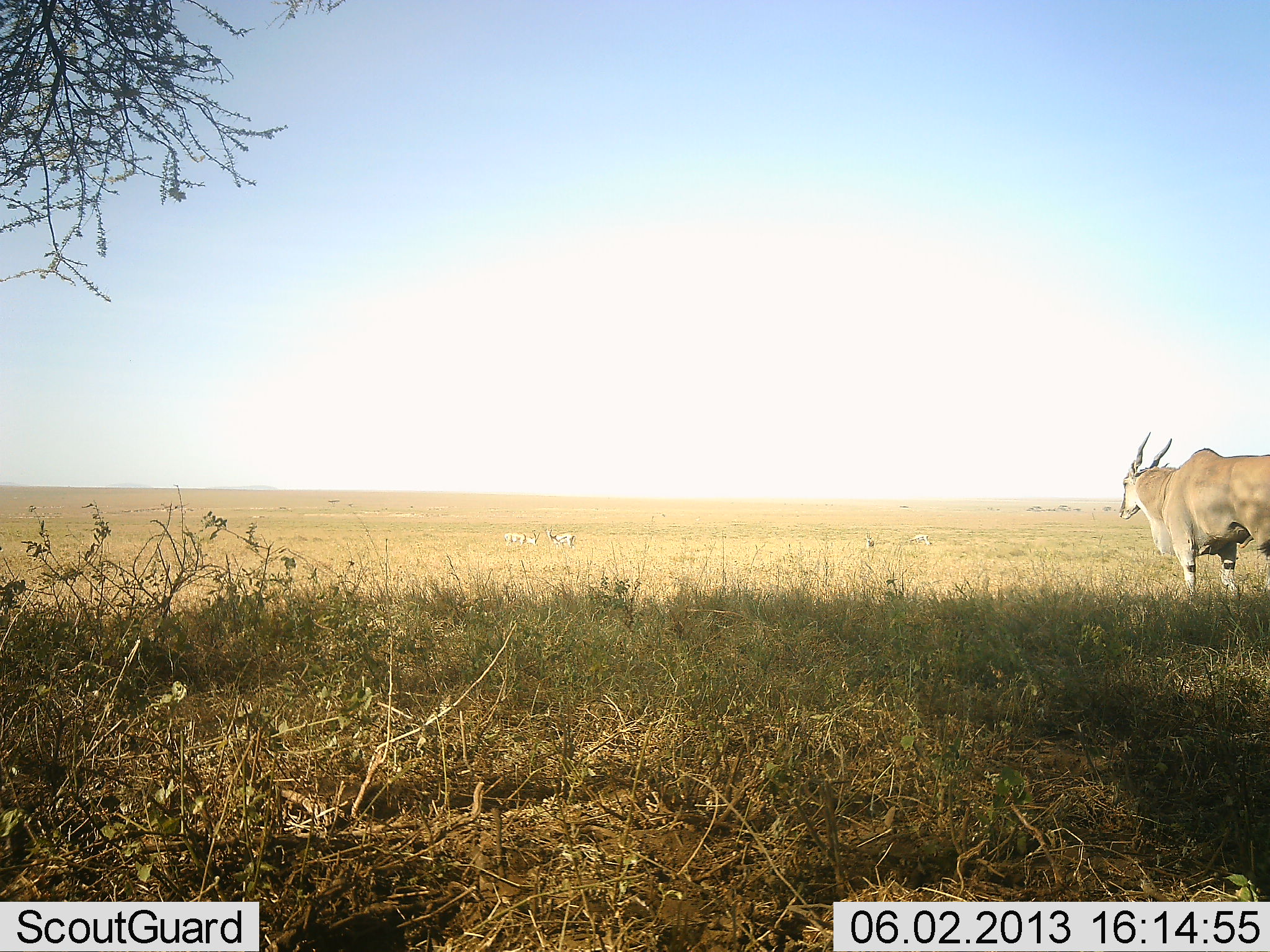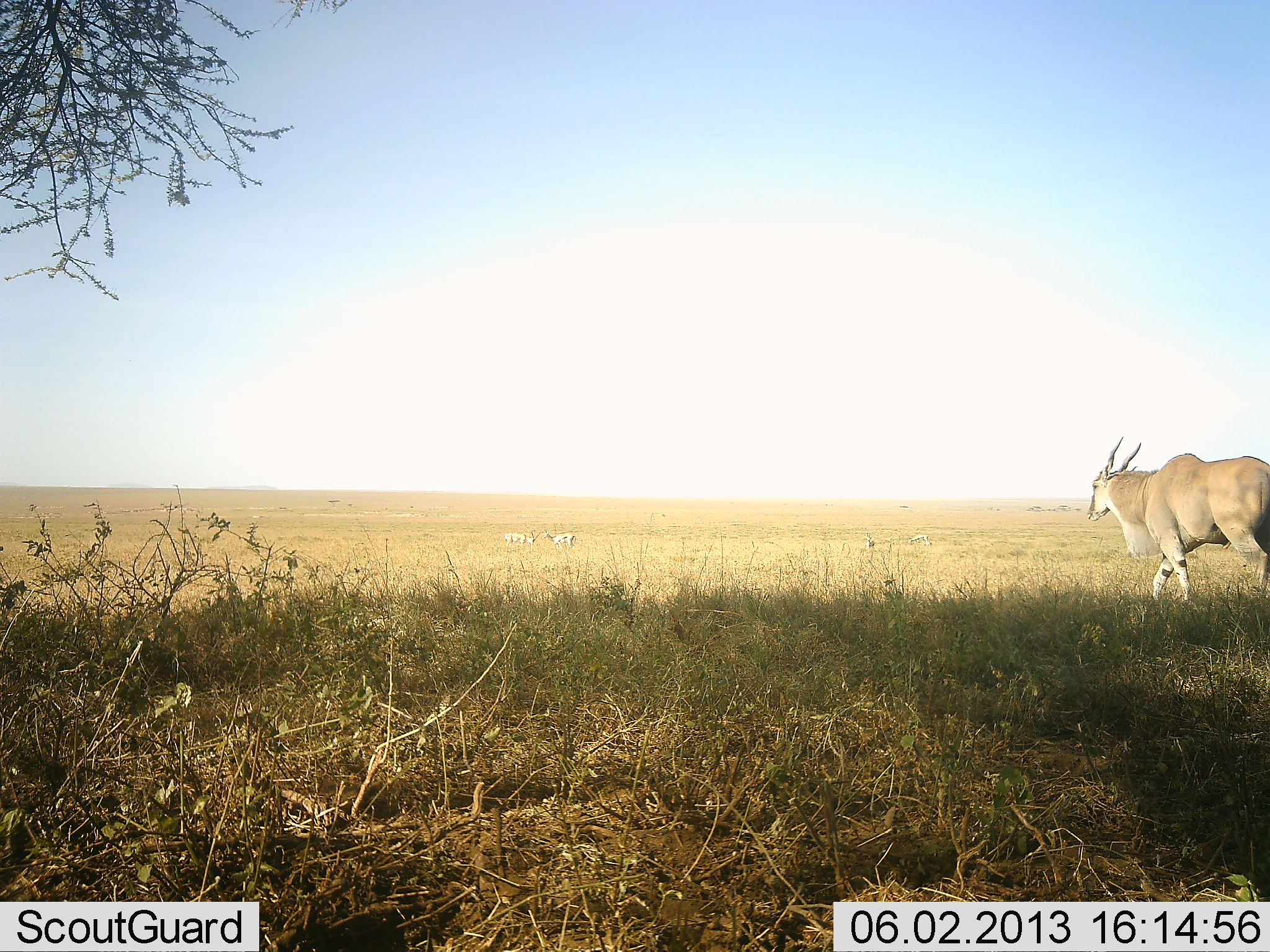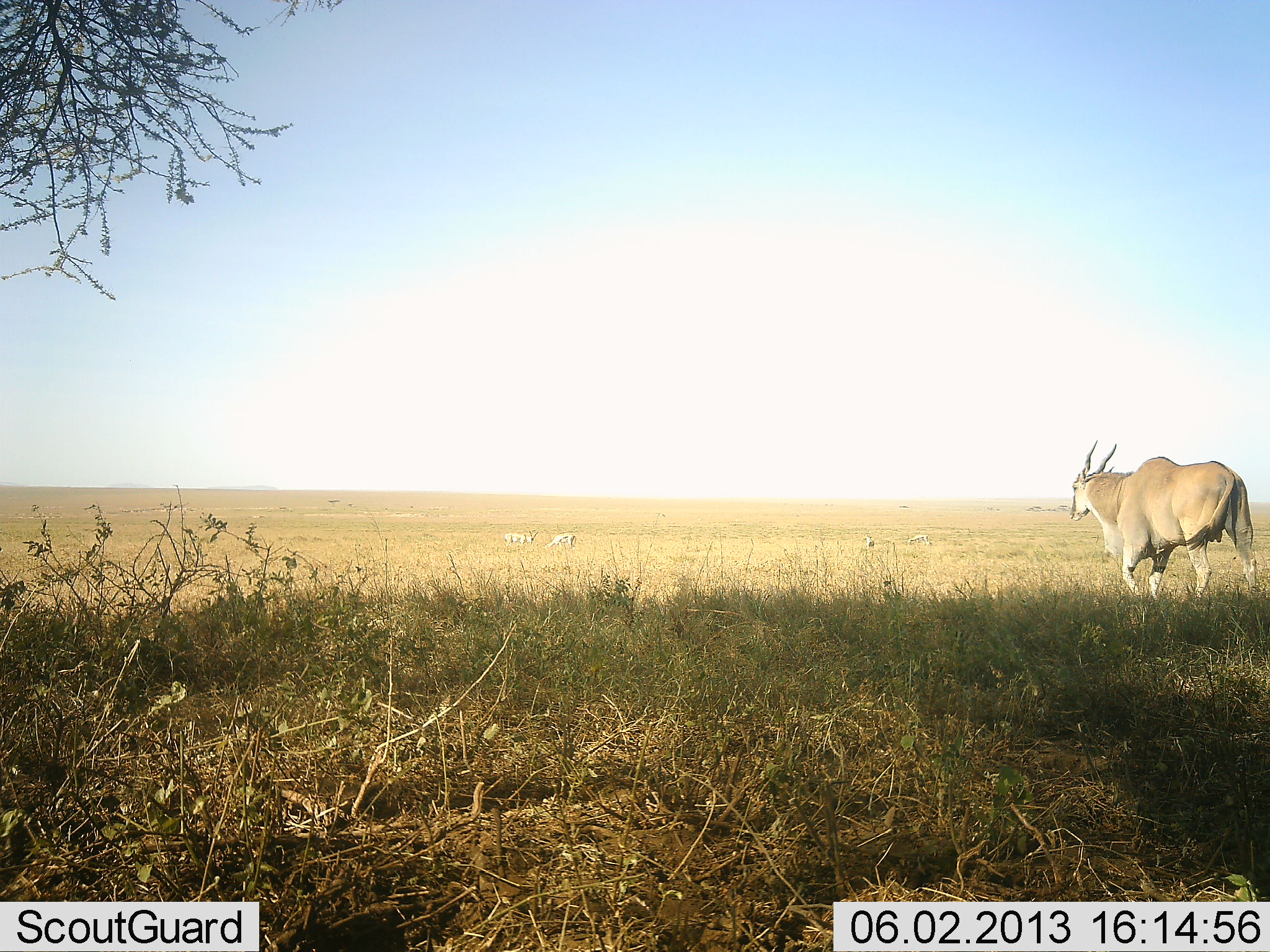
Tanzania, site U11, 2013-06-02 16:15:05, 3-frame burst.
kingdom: Animalia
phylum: Chordata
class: Mammalia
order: Artiodactyla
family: Bovidae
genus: Tragelaphus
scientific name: Tragelaphus oryx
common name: eland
Eland (Tragelaphus oryx), count 1. Behavior (volunteer vote fractions): standing 31%, resting 0%, moving 92%, interacting 0%. Young present (vote fraction): 0%. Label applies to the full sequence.